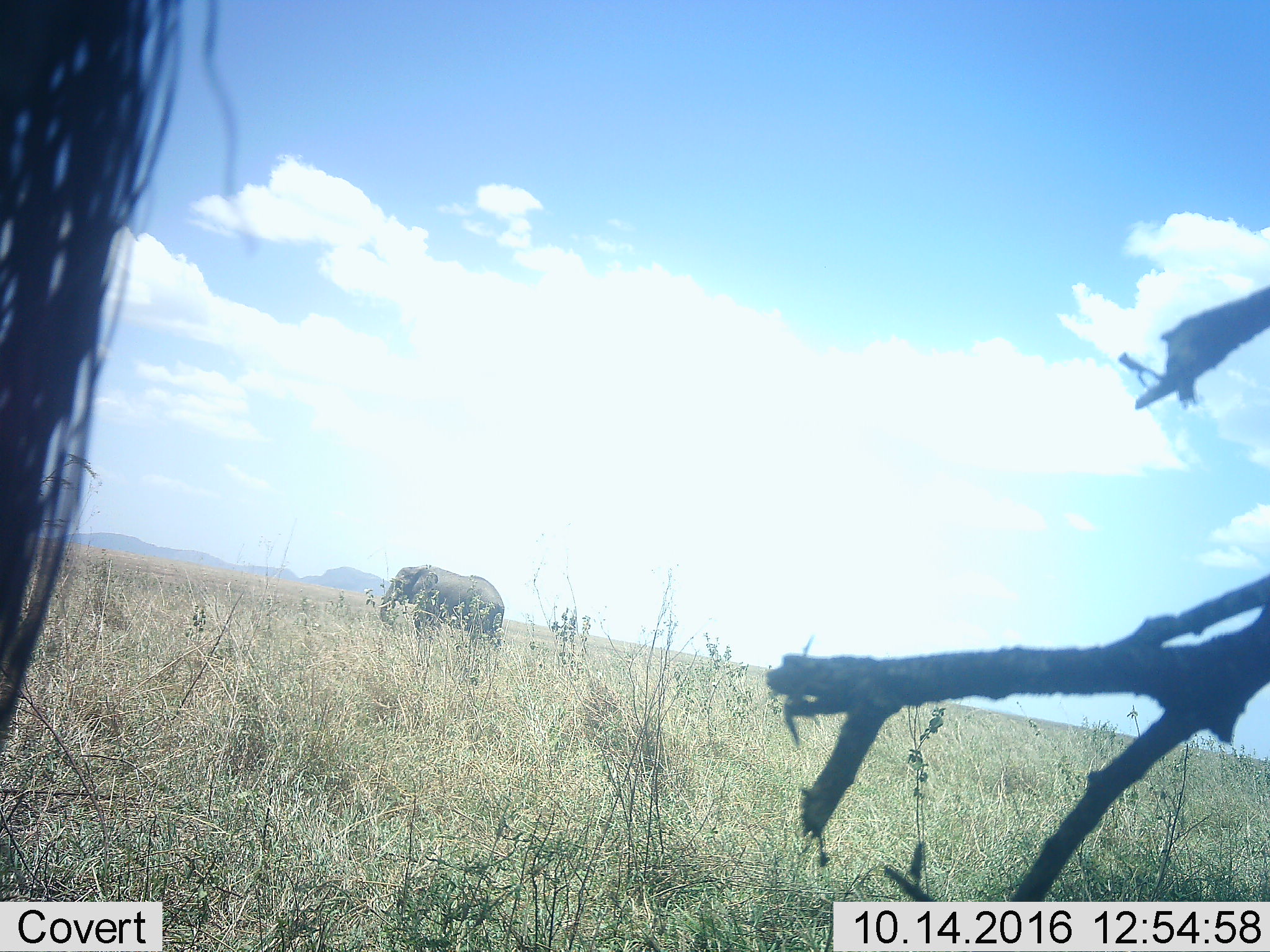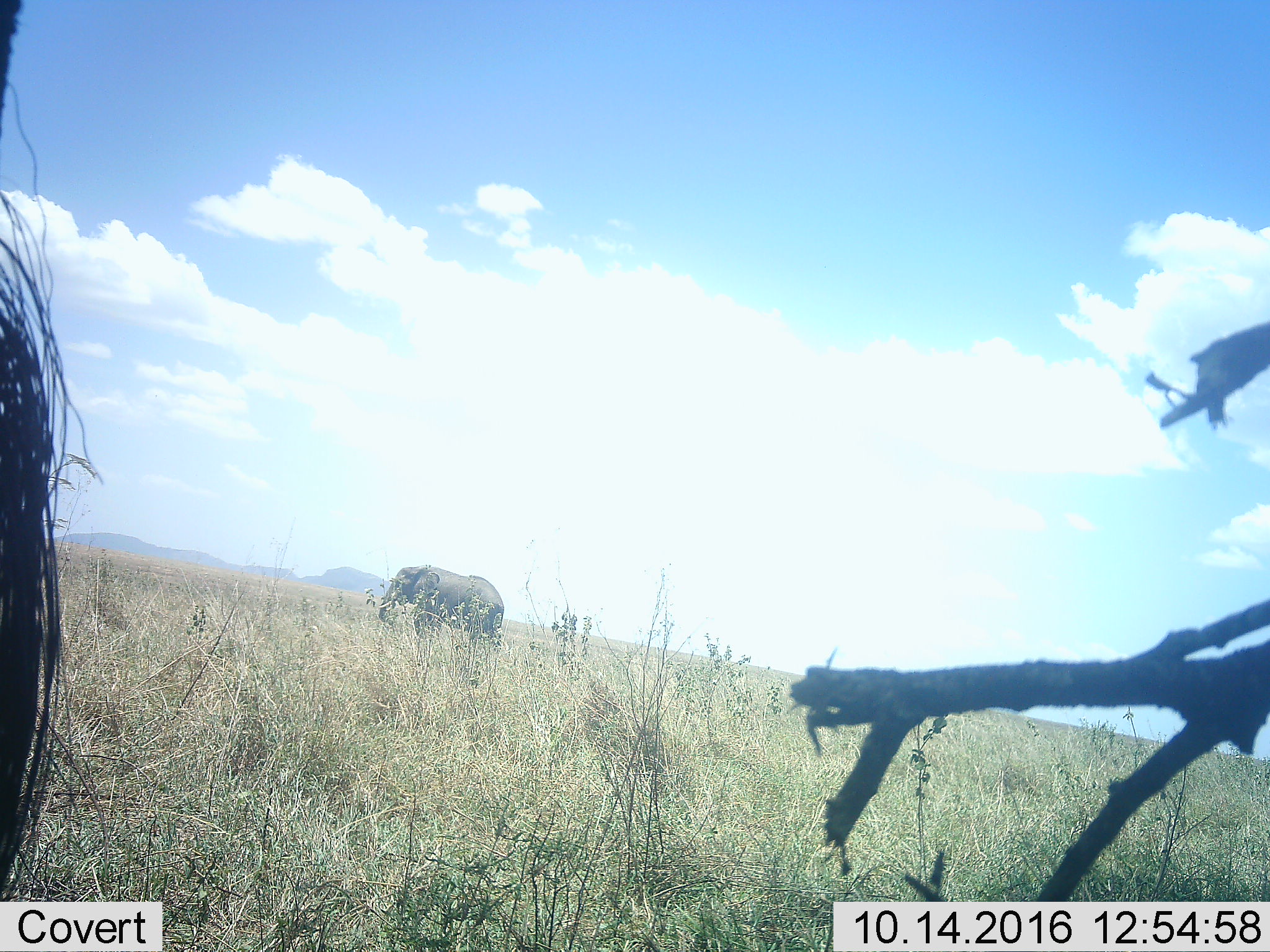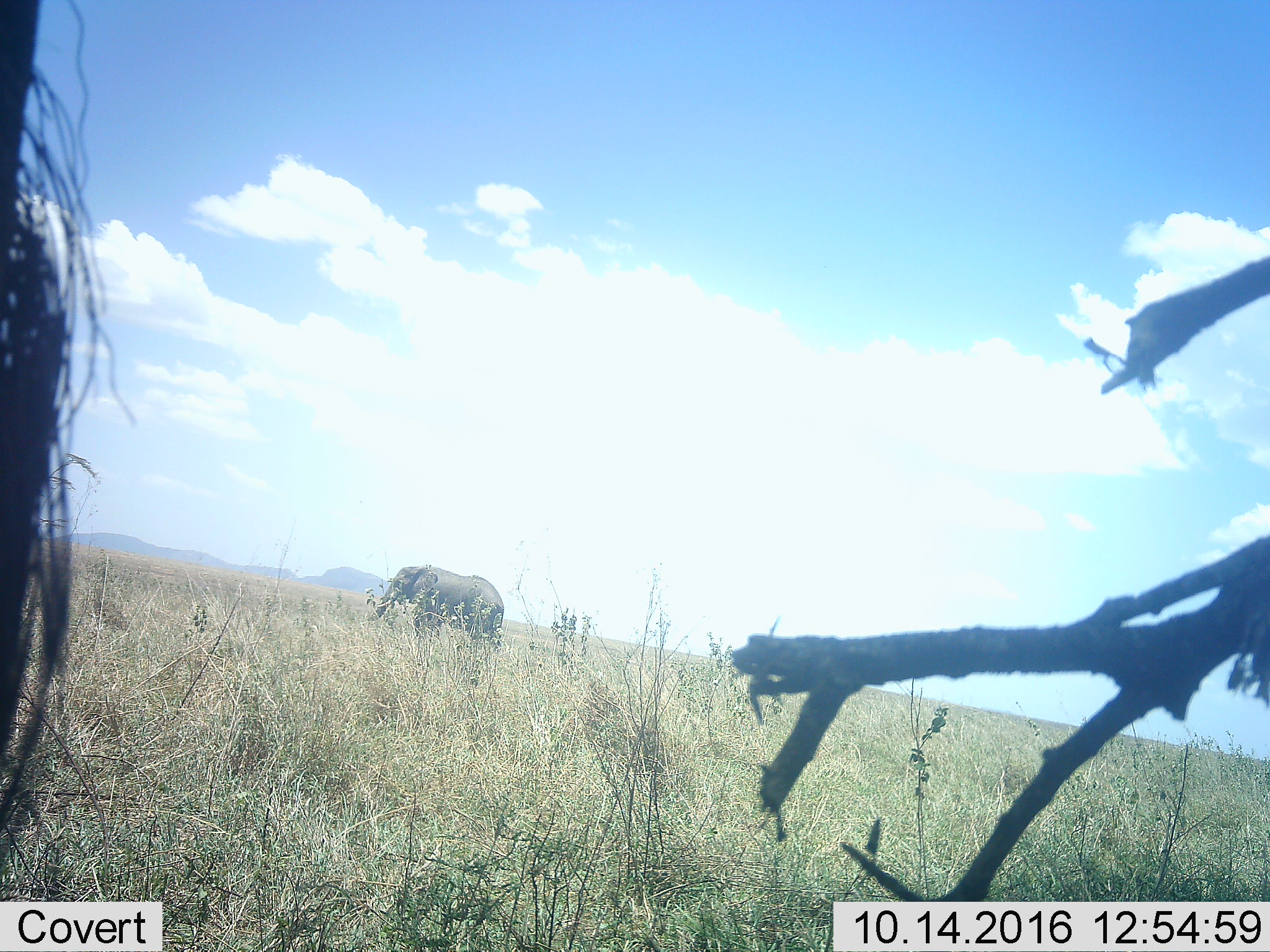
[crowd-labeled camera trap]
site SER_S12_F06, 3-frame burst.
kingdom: Animalia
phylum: Chordata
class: Mammalia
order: Proboscidea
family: Elephantidae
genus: Loxodonta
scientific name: Loxodonta africana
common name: african bush elephant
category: elephant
Elephant (african bush elephant) (Loxodonta africana), count 1. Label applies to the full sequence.